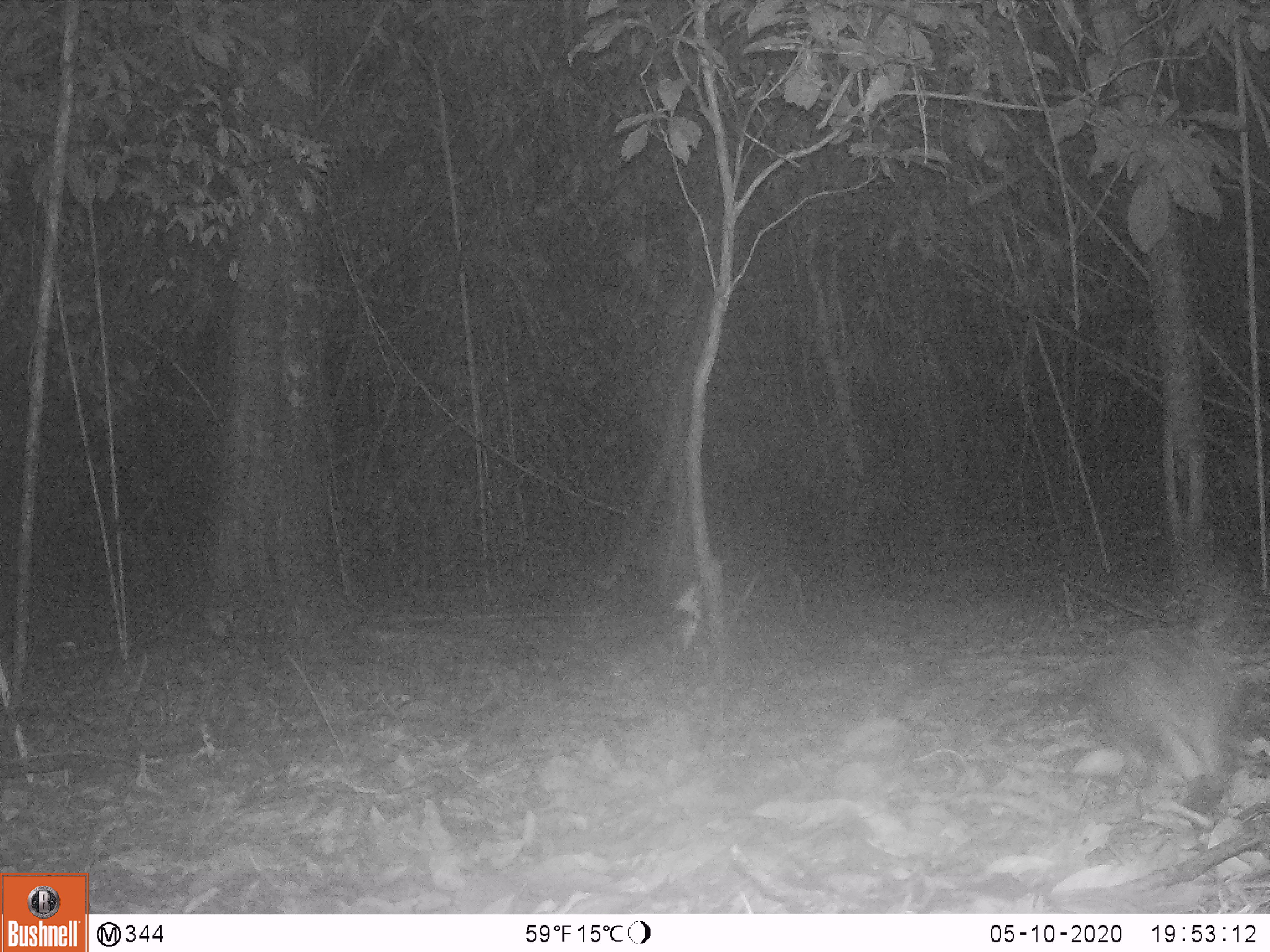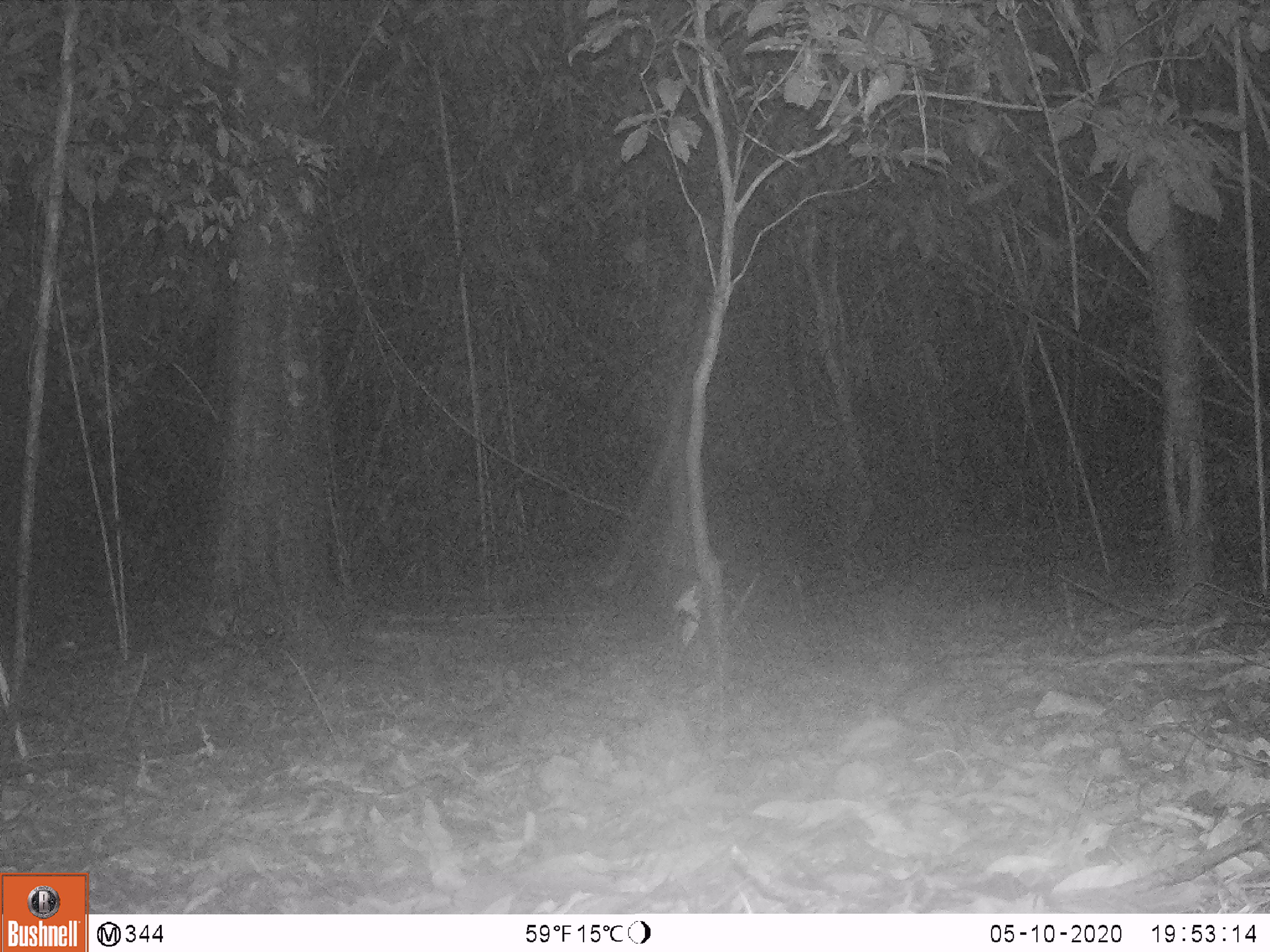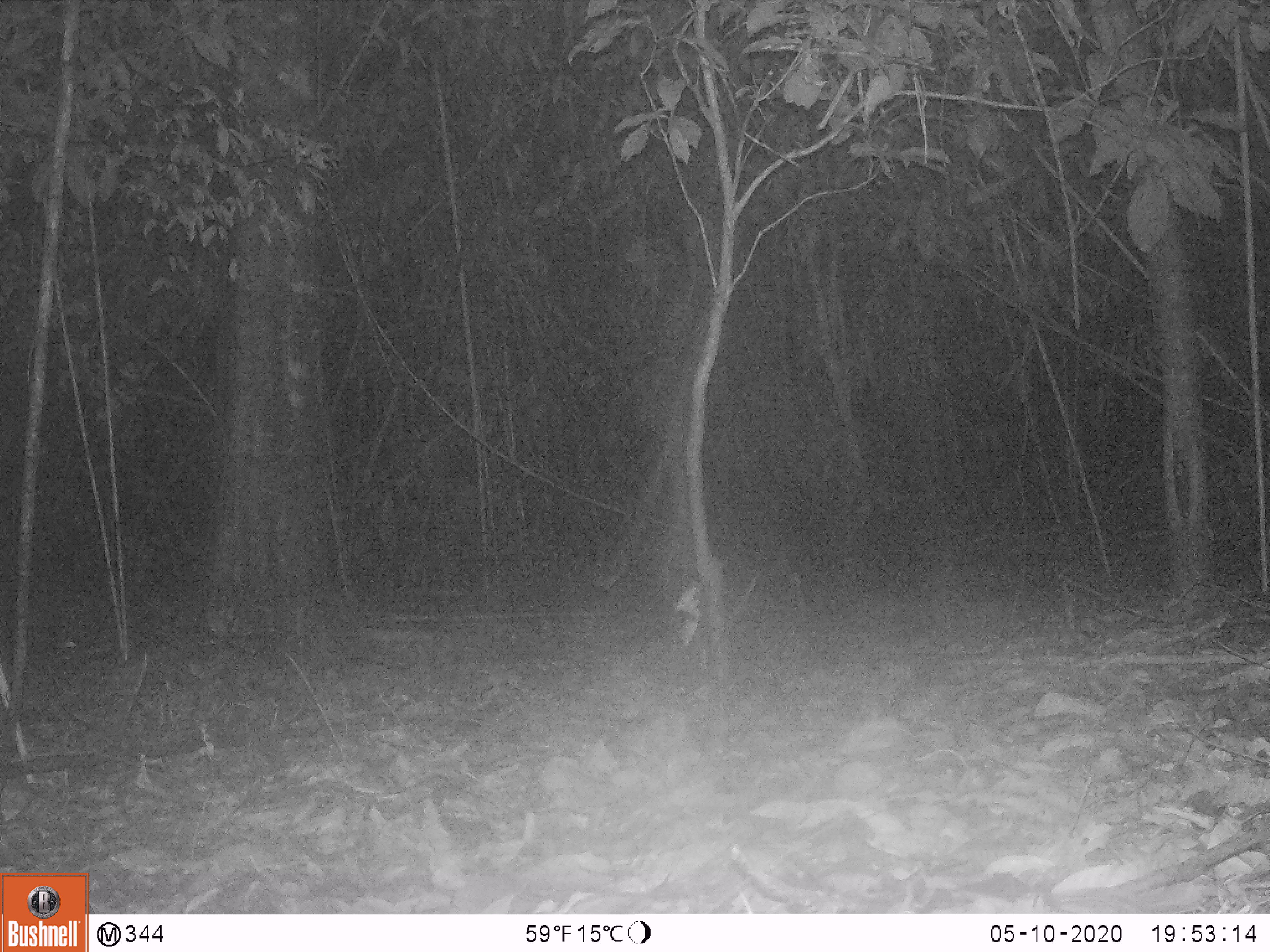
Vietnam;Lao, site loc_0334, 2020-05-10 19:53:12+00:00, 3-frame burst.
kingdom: Animalia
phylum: Chordata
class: Mammalia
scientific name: Mammalia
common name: mammal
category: unidentified small mammal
Unidentified small mammal (mammal) (Mammalia). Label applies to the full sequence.